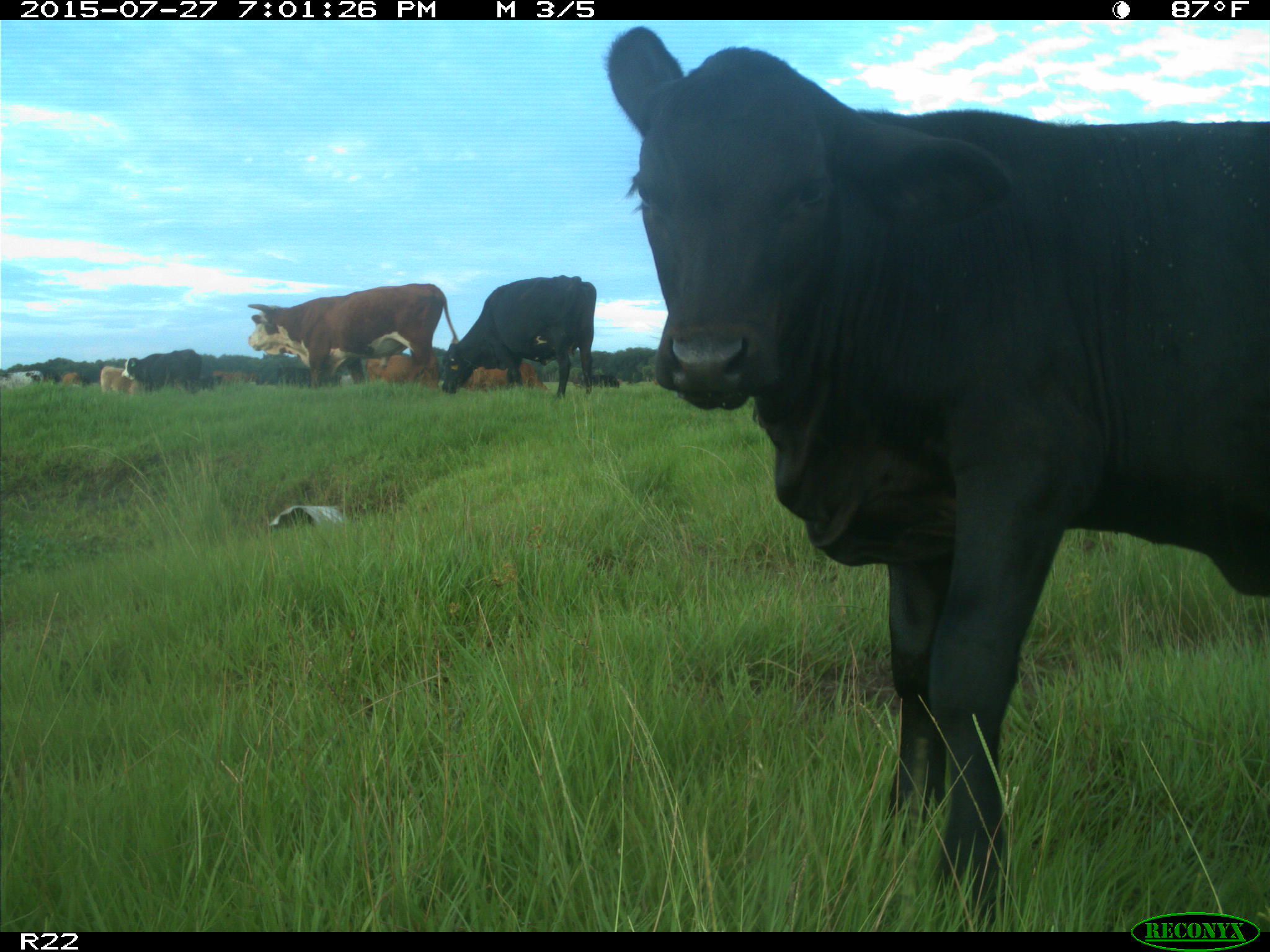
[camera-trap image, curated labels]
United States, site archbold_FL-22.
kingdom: Animalia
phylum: Chordata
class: Mammalia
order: Artiodactyla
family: Bovidae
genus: Bos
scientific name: Bos taurus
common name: domestic cow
Bos taurus (domestic cow).